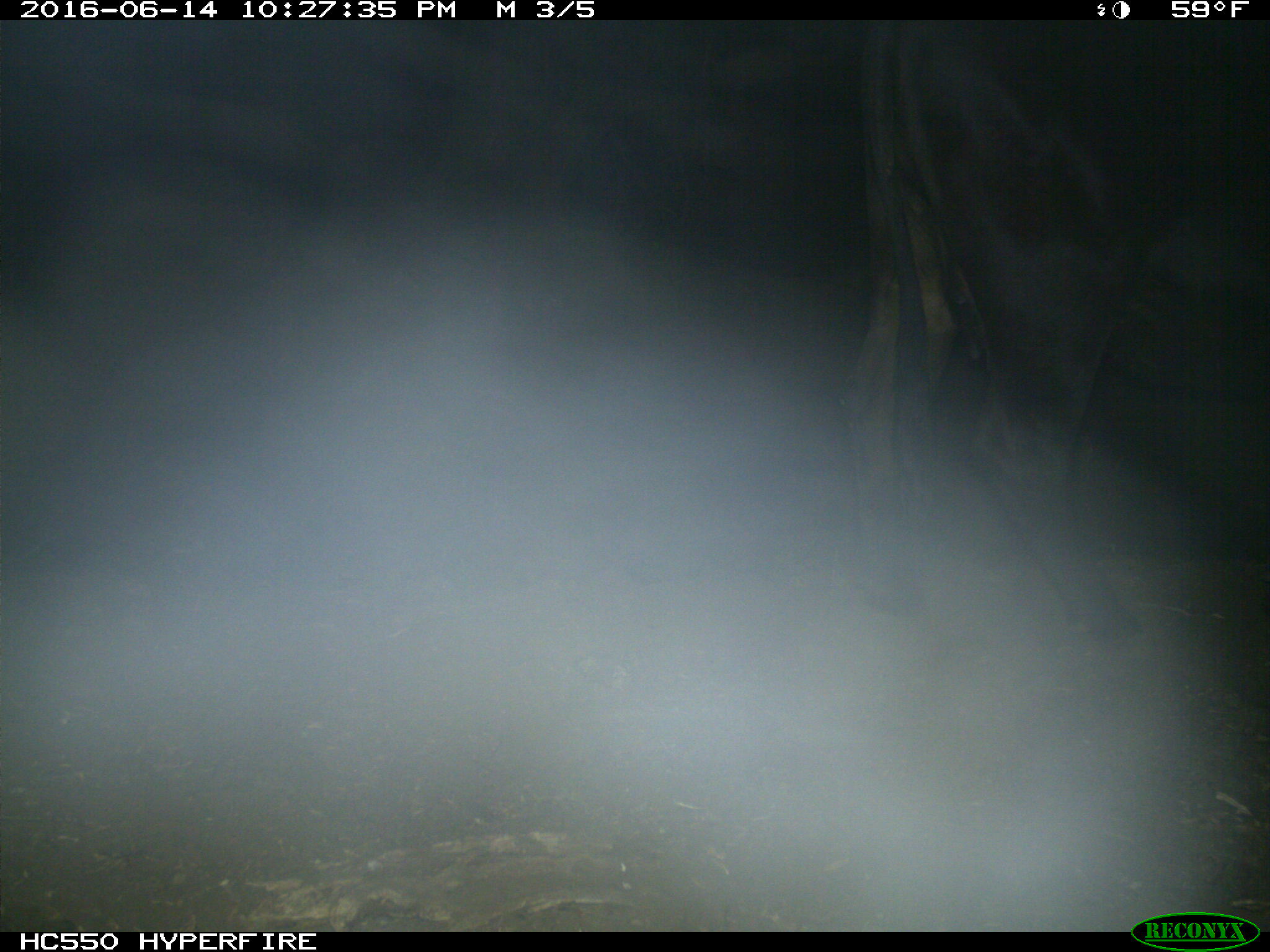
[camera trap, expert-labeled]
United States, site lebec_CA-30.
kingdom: Animalia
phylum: Chordata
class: Mammalia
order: Artiodactyla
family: Bovidae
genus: Bos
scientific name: Bos taurus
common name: domestic cow